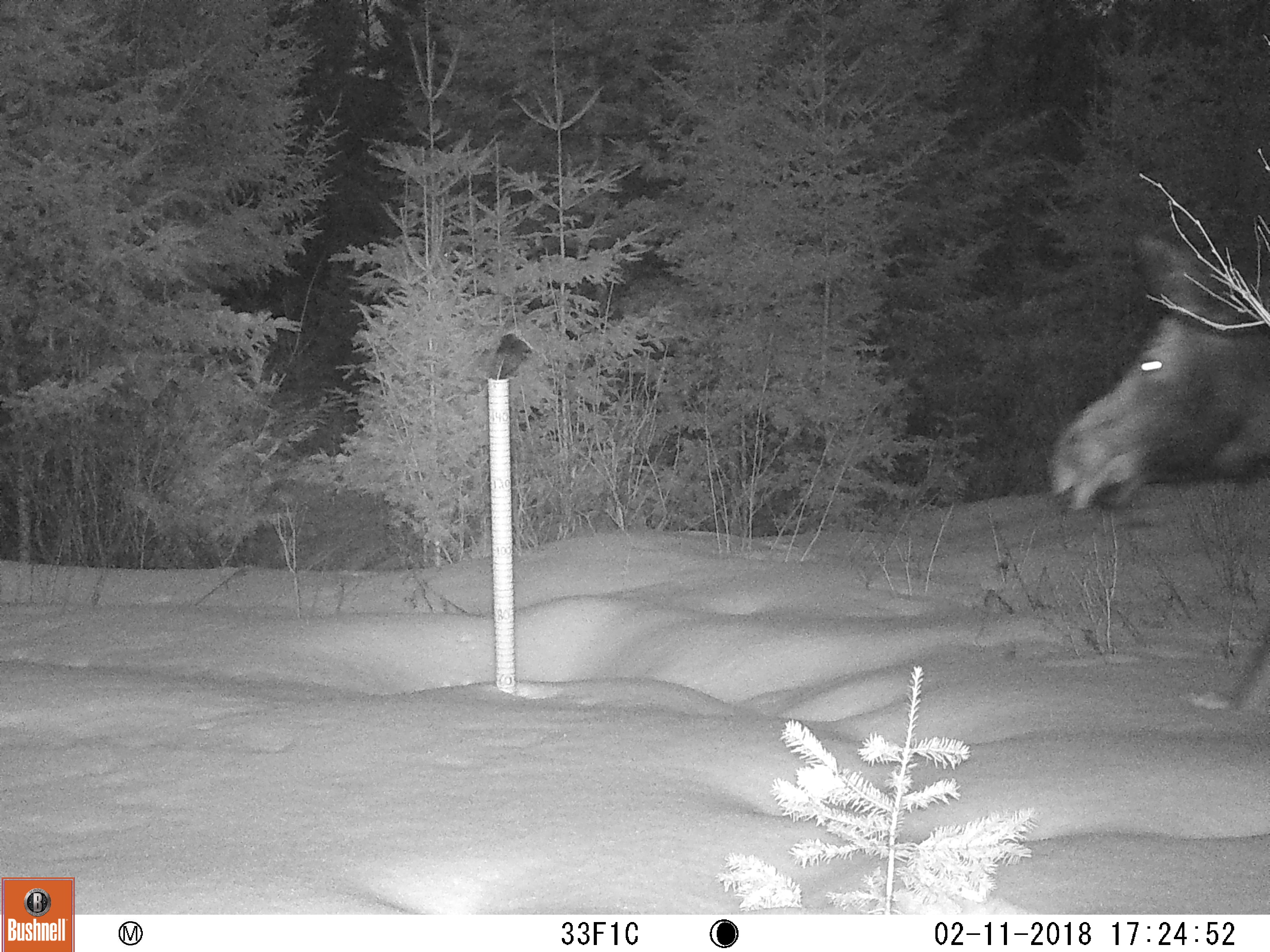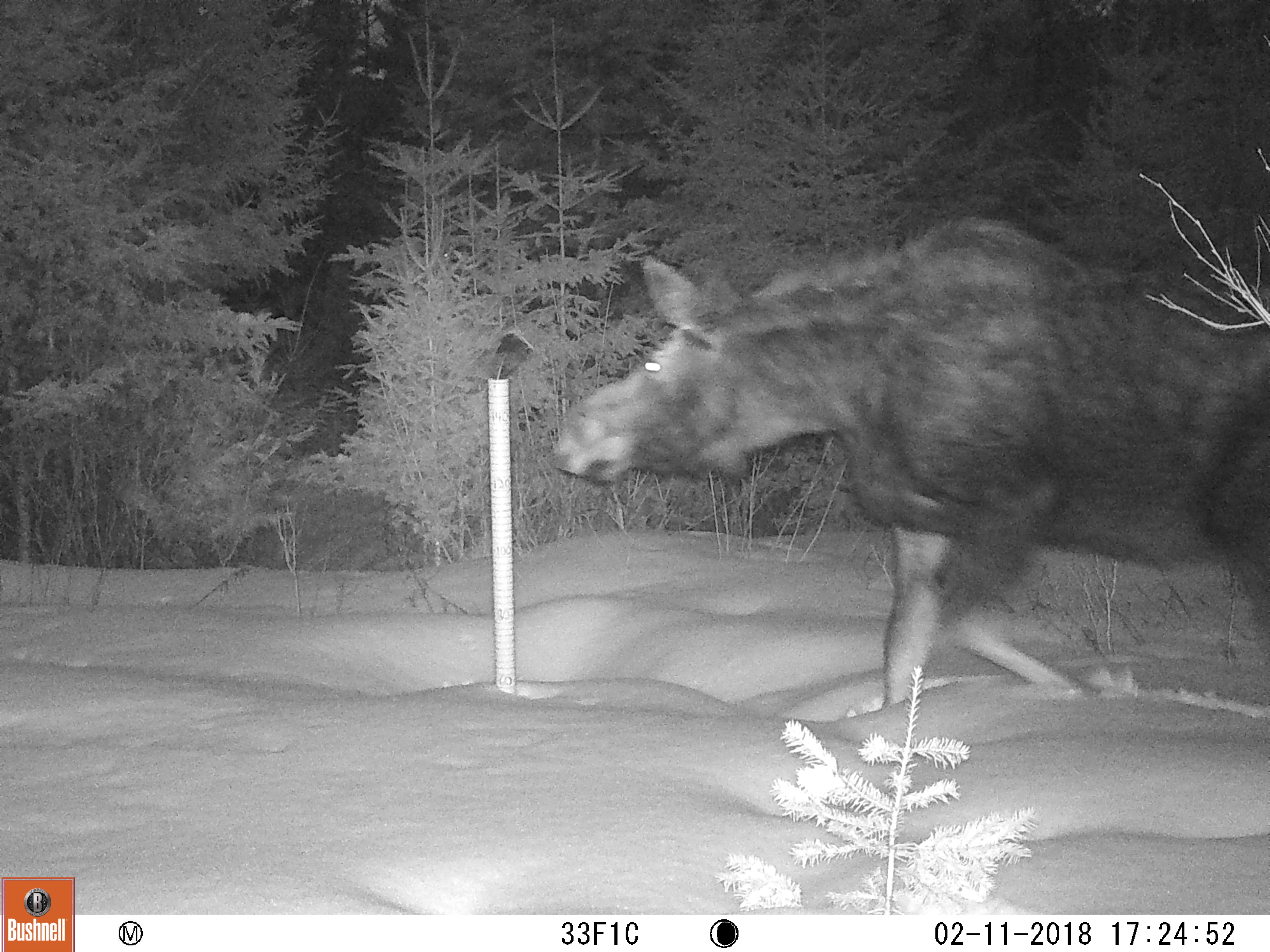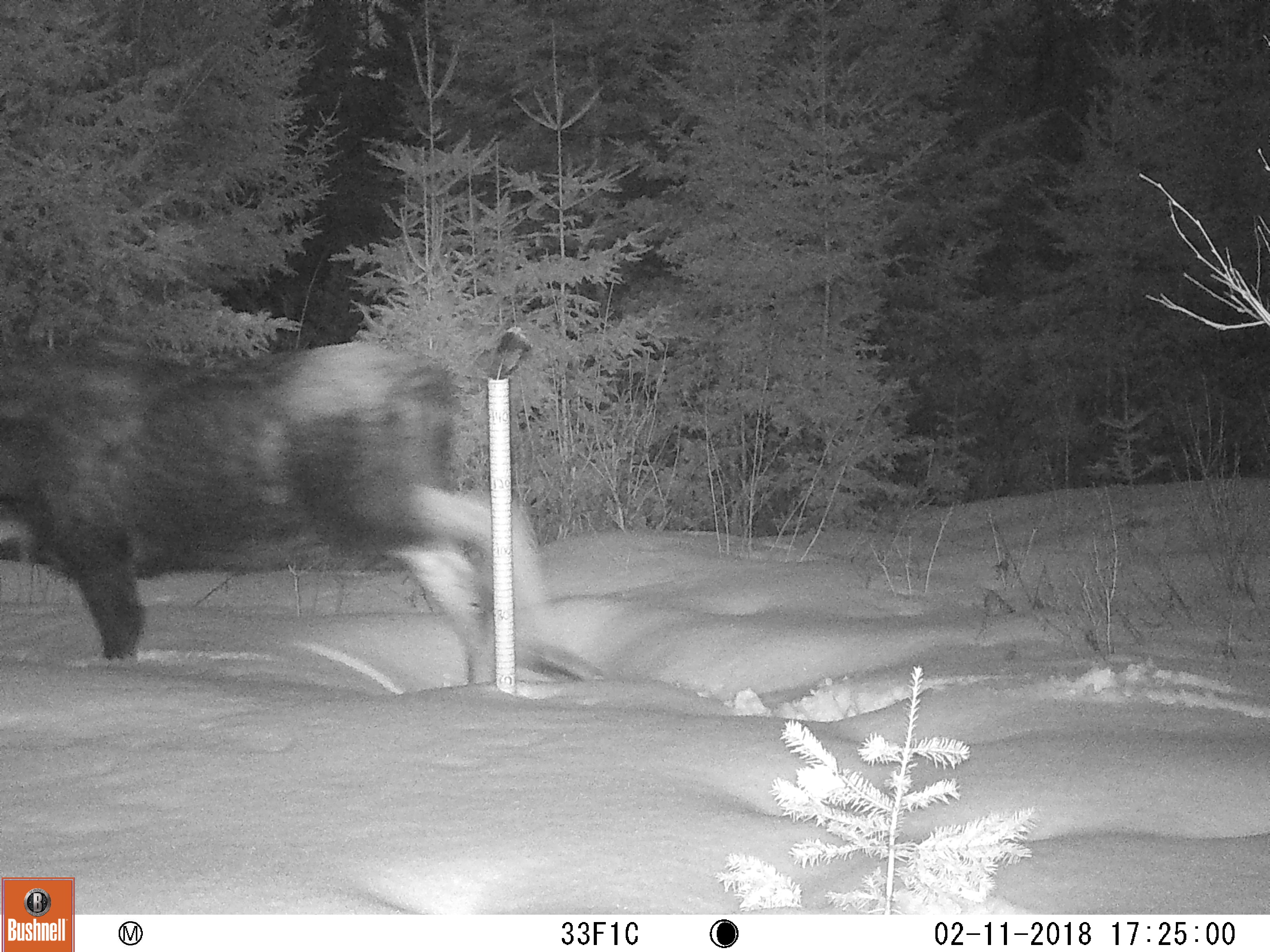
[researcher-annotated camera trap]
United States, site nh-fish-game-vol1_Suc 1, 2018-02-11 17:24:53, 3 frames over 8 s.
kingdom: Animalia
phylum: Chordata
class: Mammalia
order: Artiodactyla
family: Cervidae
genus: Alces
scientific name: Alces alces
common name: moose